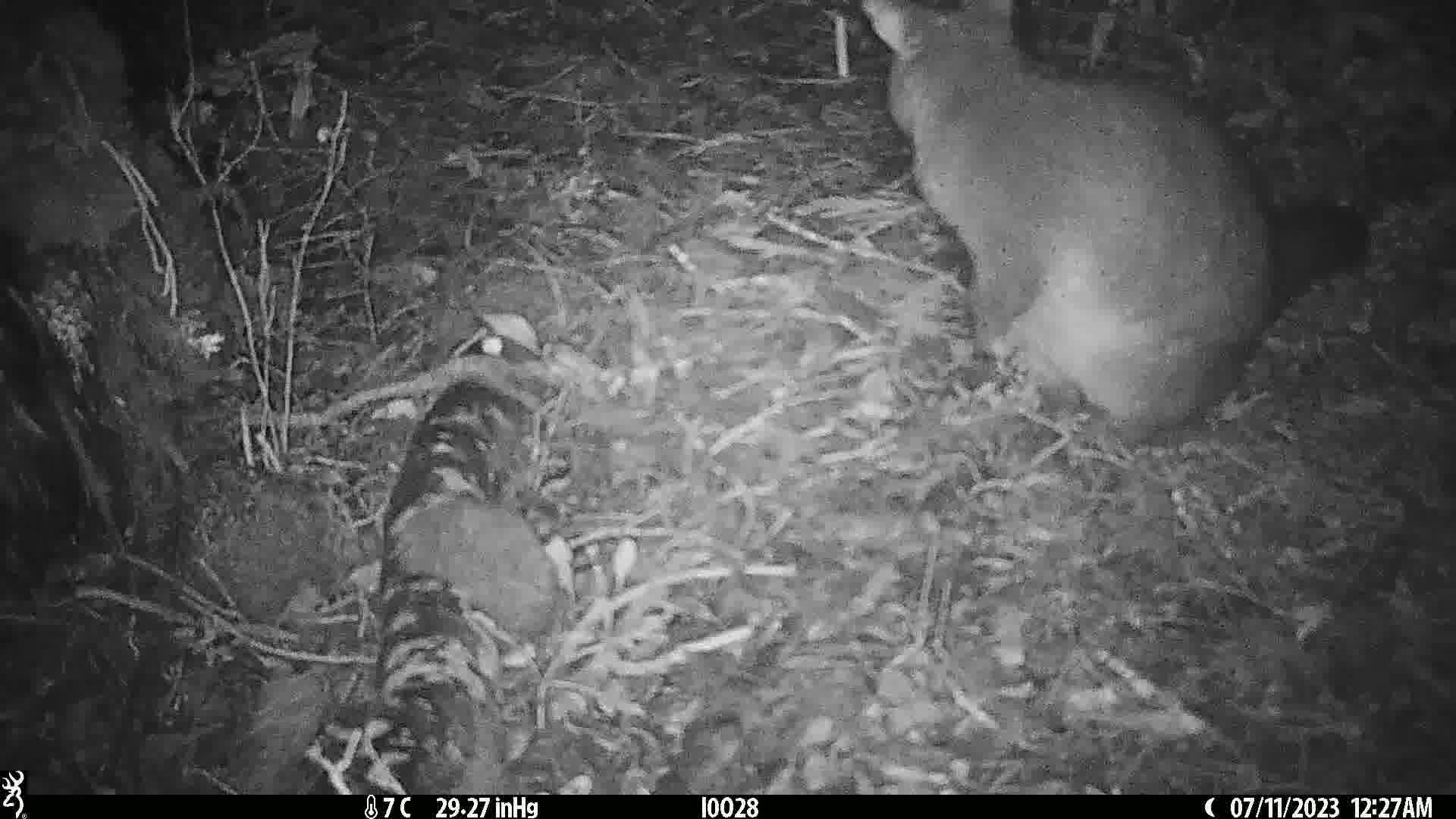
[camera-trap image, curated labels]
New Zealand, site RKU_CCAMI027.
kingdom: Animalia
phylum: Chordata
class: Mammalia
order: Diprotodontia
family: Phalangeridae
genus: Trichosurus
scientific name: Trichosurus vulpecula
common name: common brushtail possum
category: possum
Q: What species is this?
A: Possum (common brushtail possum) (Trichosurus vulpecula).